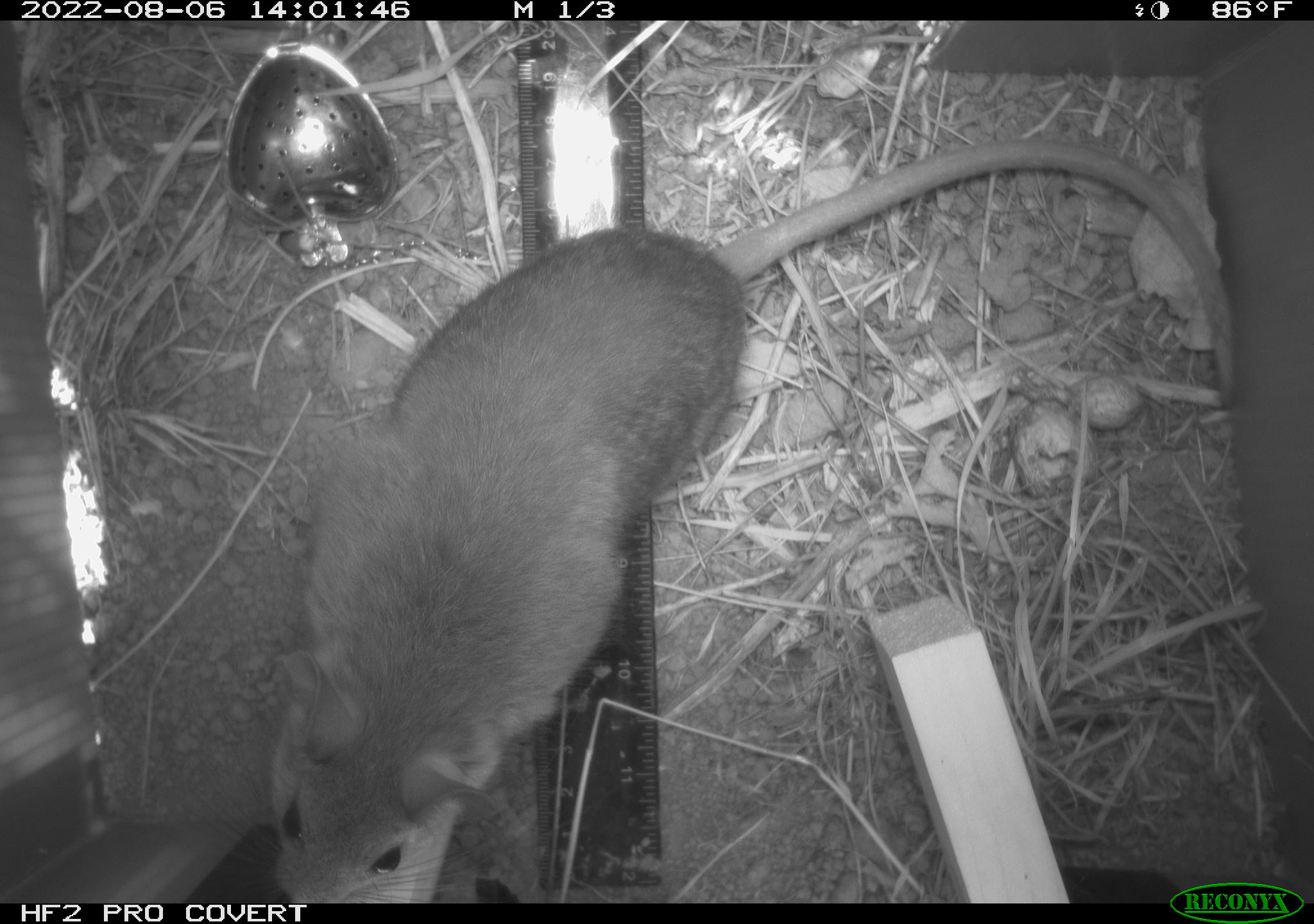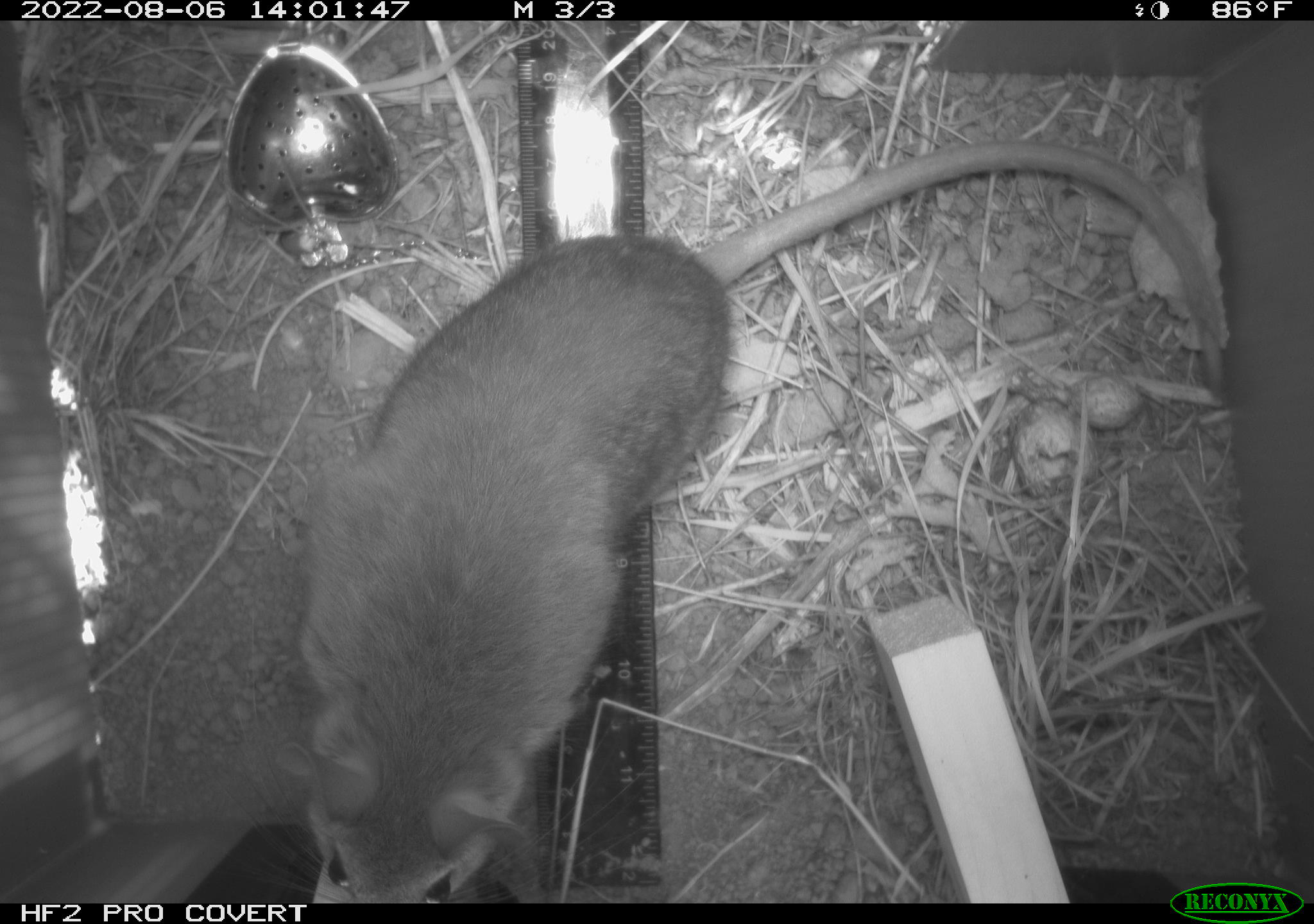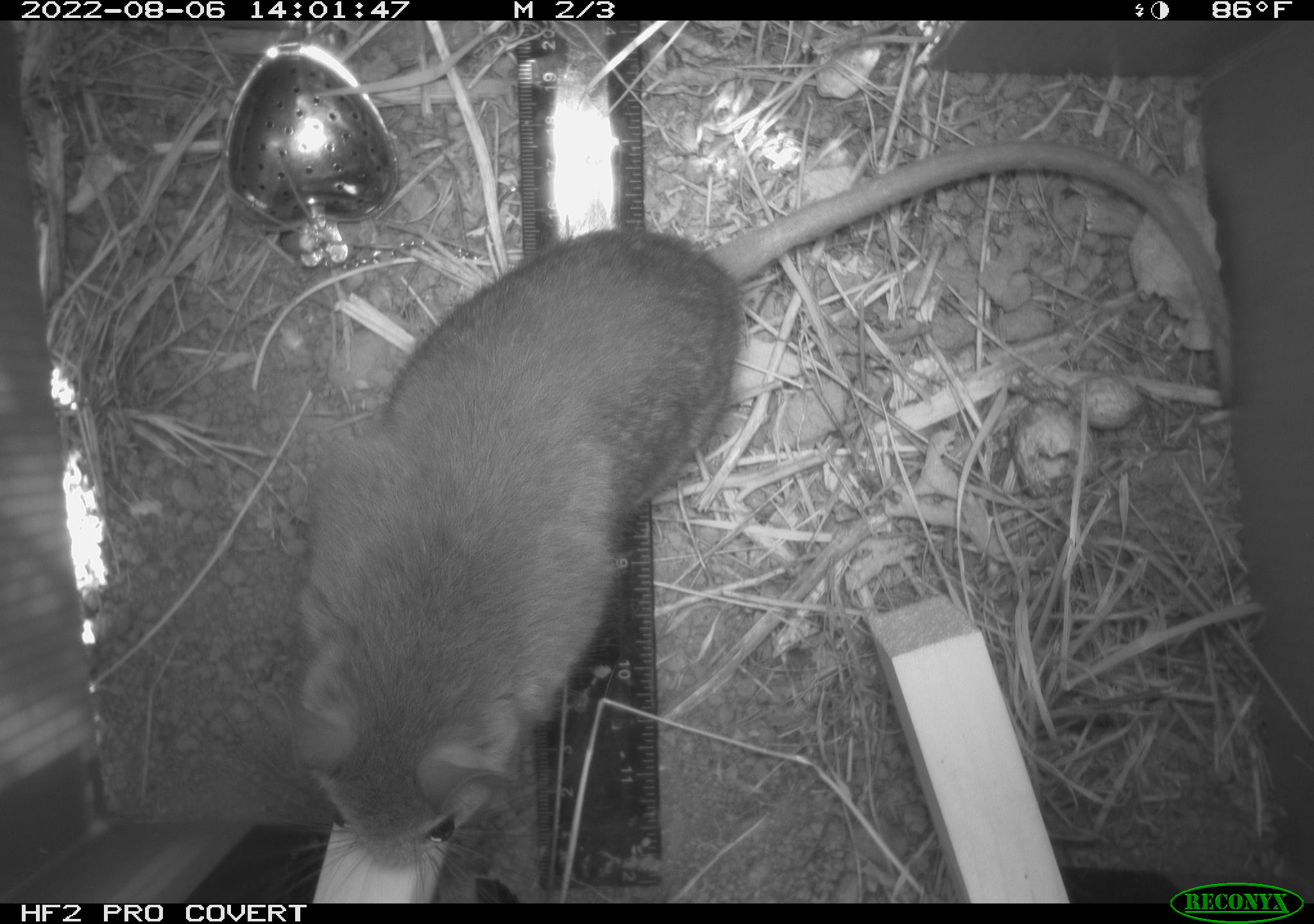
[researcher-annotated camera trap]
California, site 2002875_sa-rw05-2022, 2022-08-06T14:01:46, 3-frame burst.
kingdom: Animalia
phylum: Chordata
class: Mammalia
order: Rodentia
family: Cricetidae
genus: Neotoma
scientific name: Neotoma fuscipes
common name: dusky-footed woodrat